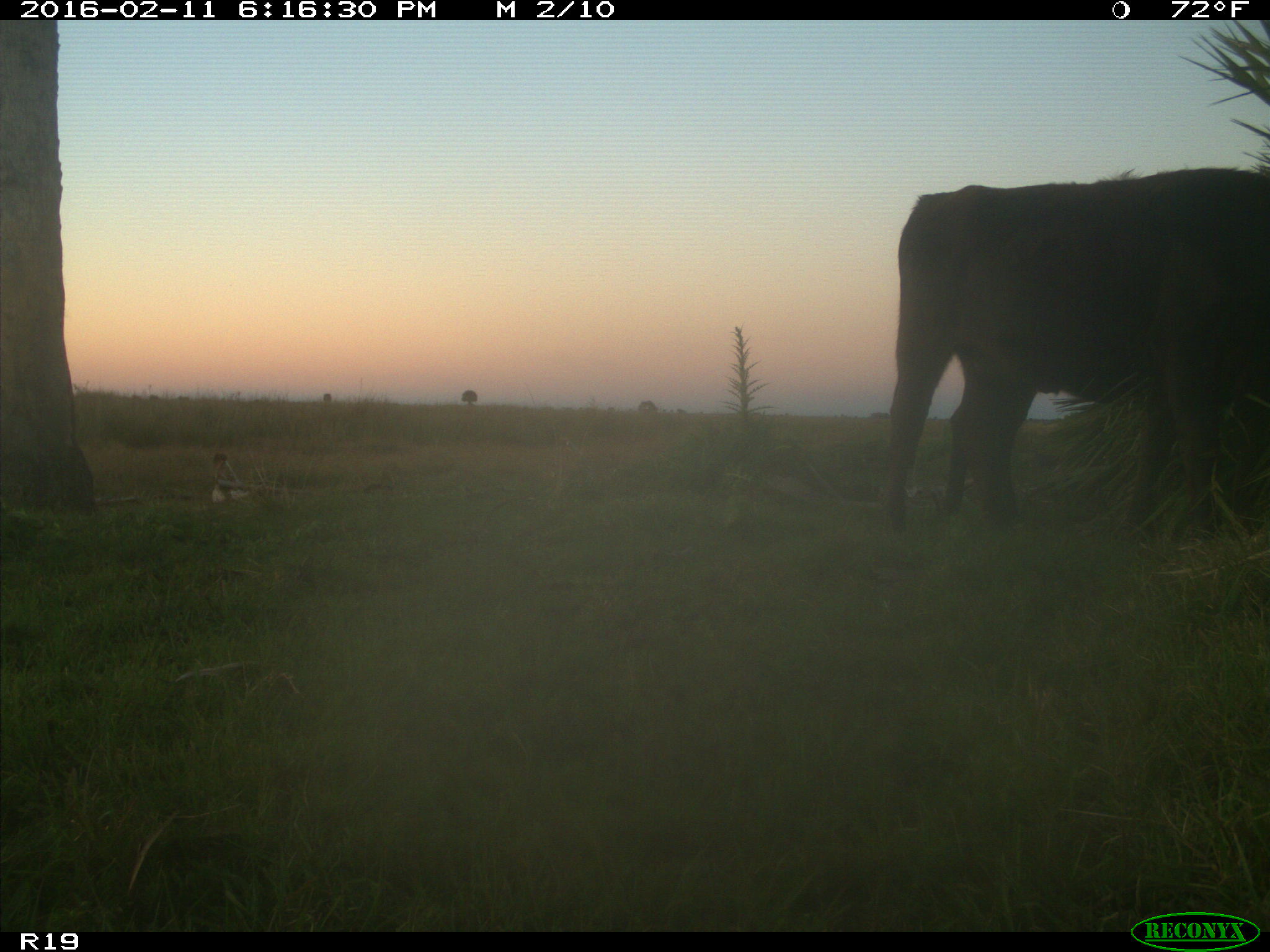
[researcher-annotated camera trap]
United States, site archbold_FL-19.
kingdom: Animalia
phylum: Chordata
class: Mammalia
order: Artiodactyla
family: Bovidae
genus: Bos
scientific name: Bos taurus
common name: domestic cow